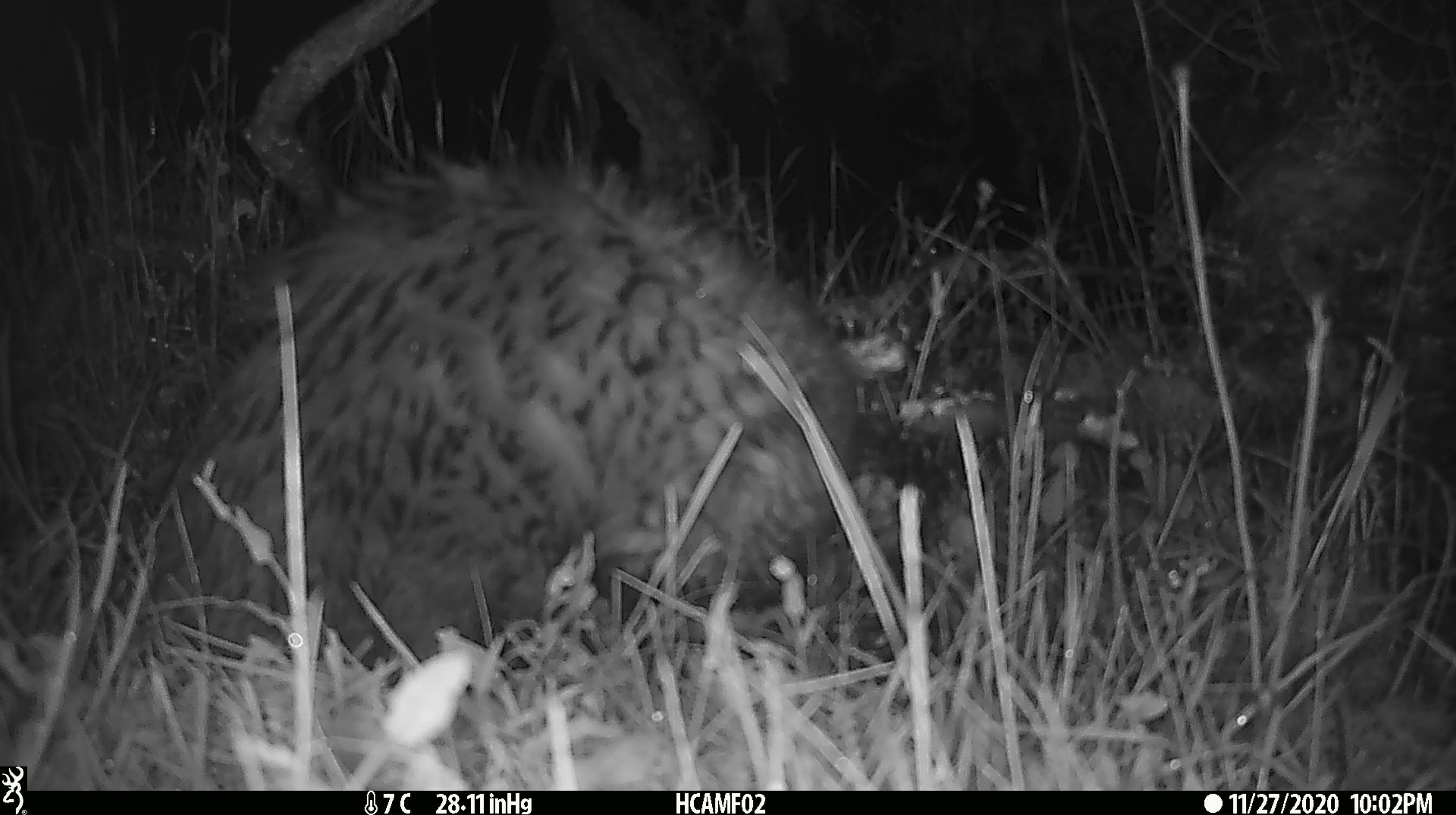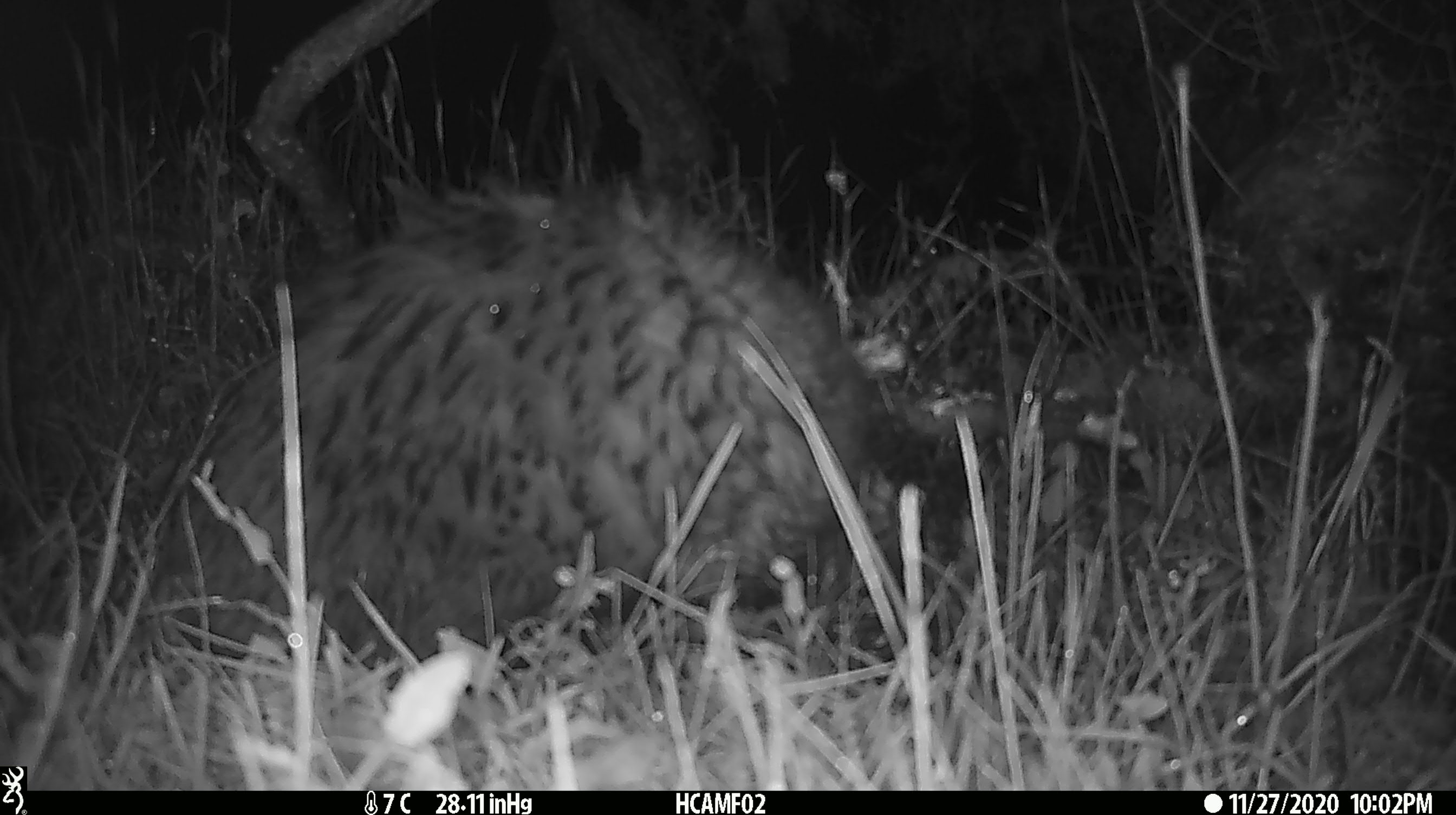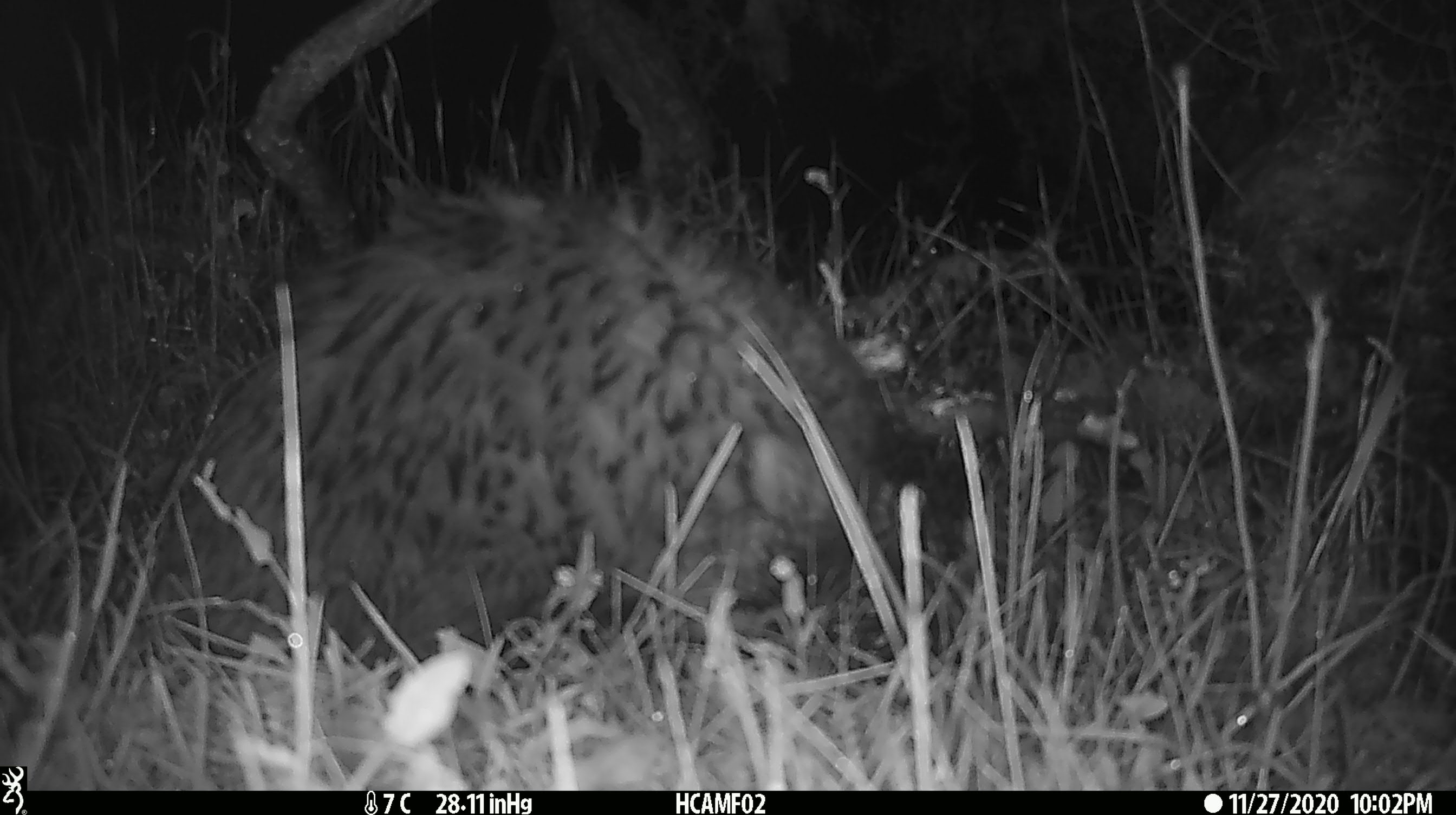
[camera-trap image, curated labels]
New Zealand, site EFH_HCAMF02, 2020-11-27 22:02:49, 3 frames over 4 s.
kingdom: Animalia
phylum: Chordata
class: Mammalia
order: Carnivora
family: Felidae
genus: Felis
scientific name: Felis catus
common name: domestic cat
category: cat